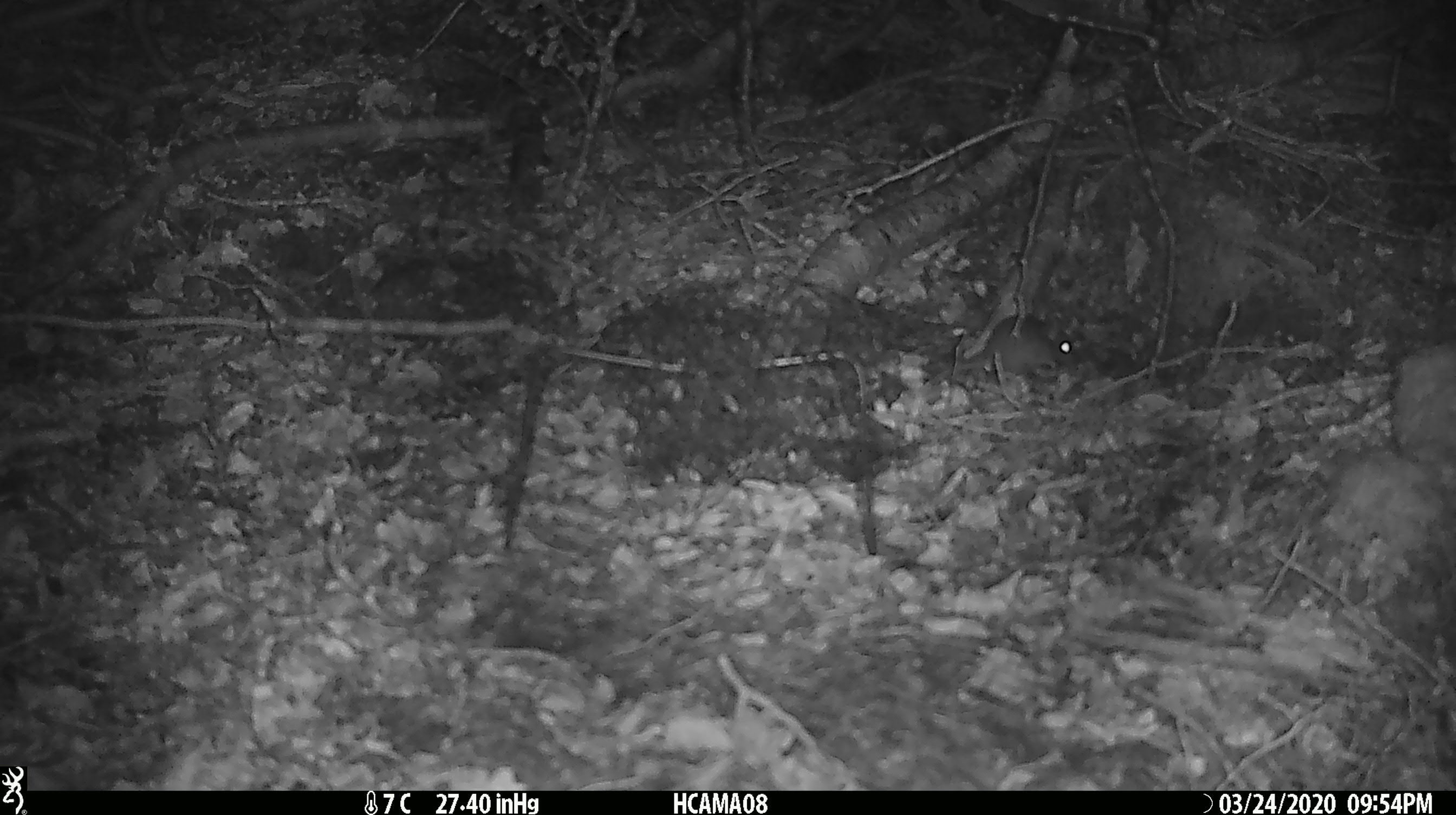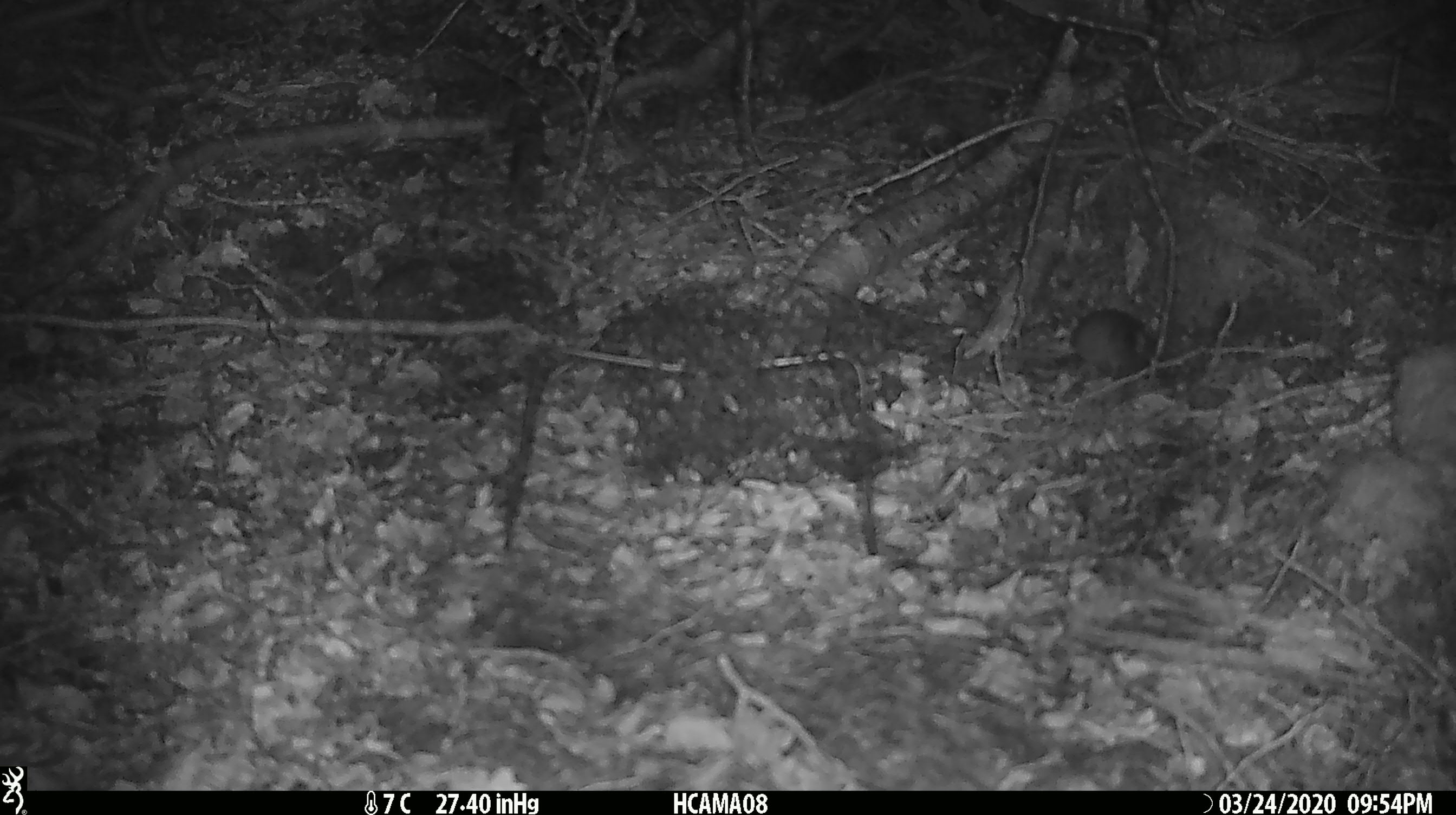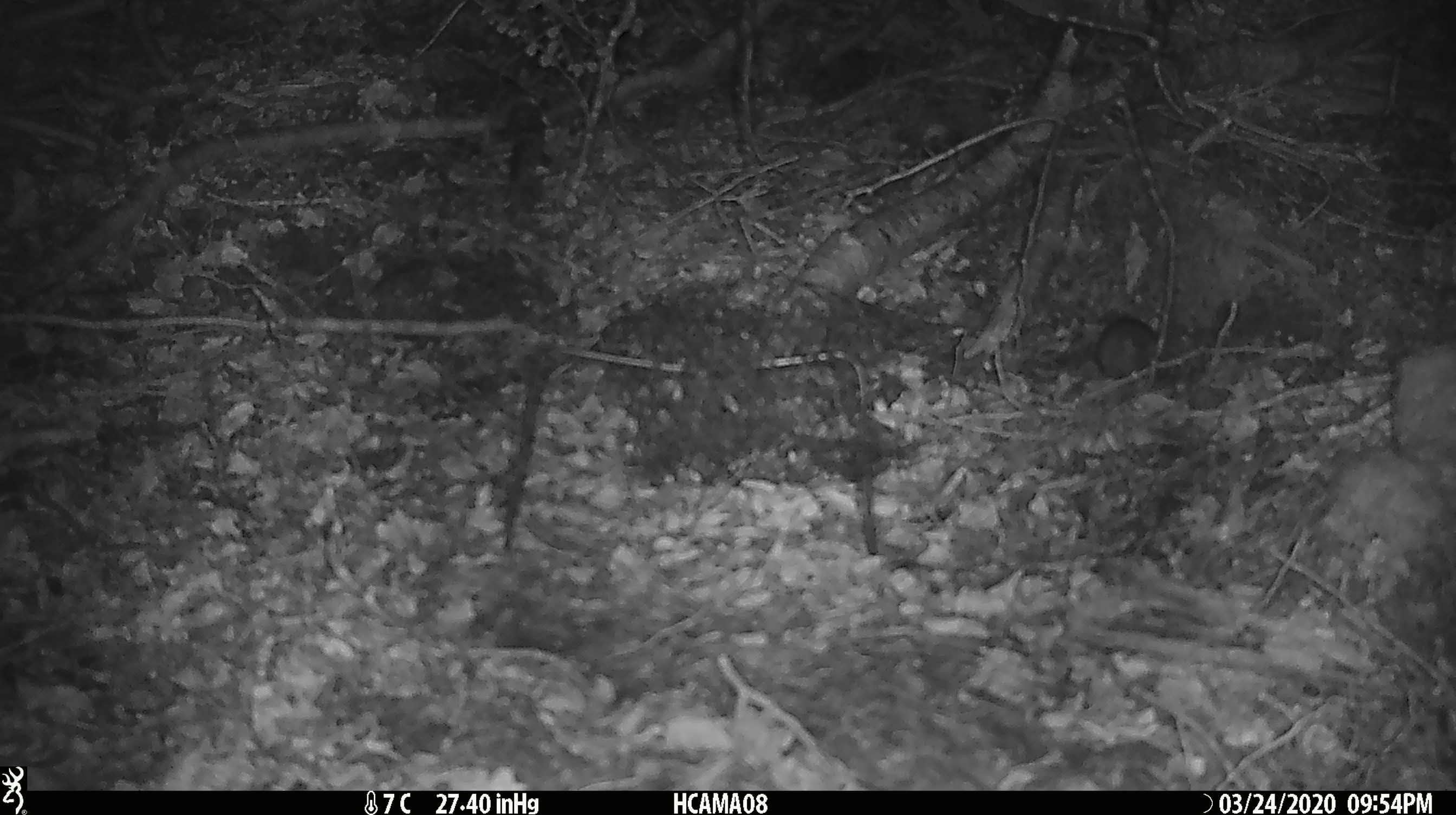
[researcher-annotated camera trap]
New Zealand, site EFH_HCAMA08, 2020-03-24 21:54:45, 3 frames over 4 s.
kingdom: Animalia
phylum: Chordata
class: Mammalia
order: Rodentia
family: Muridae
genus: Mus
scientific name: Mus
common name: mouse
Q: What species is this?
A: Mouse (Mus).